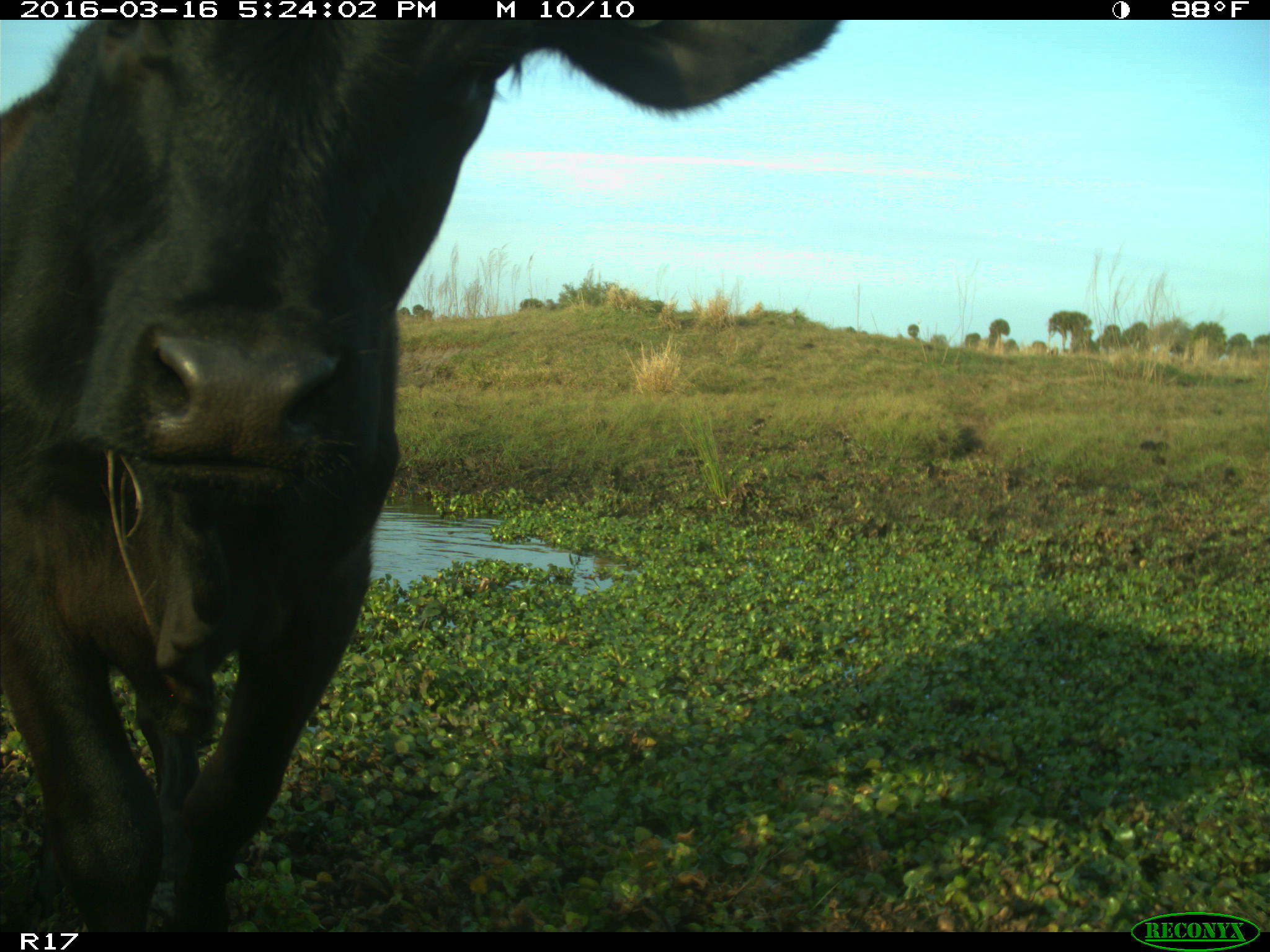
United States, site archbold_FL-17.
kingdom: Animalia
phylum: Chordata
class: Mammalia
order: Artiodactyla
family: Bovidae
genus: Bos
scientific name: Bos taurus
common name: domestic cow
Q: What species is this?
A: Bos taurus (domestic cow).